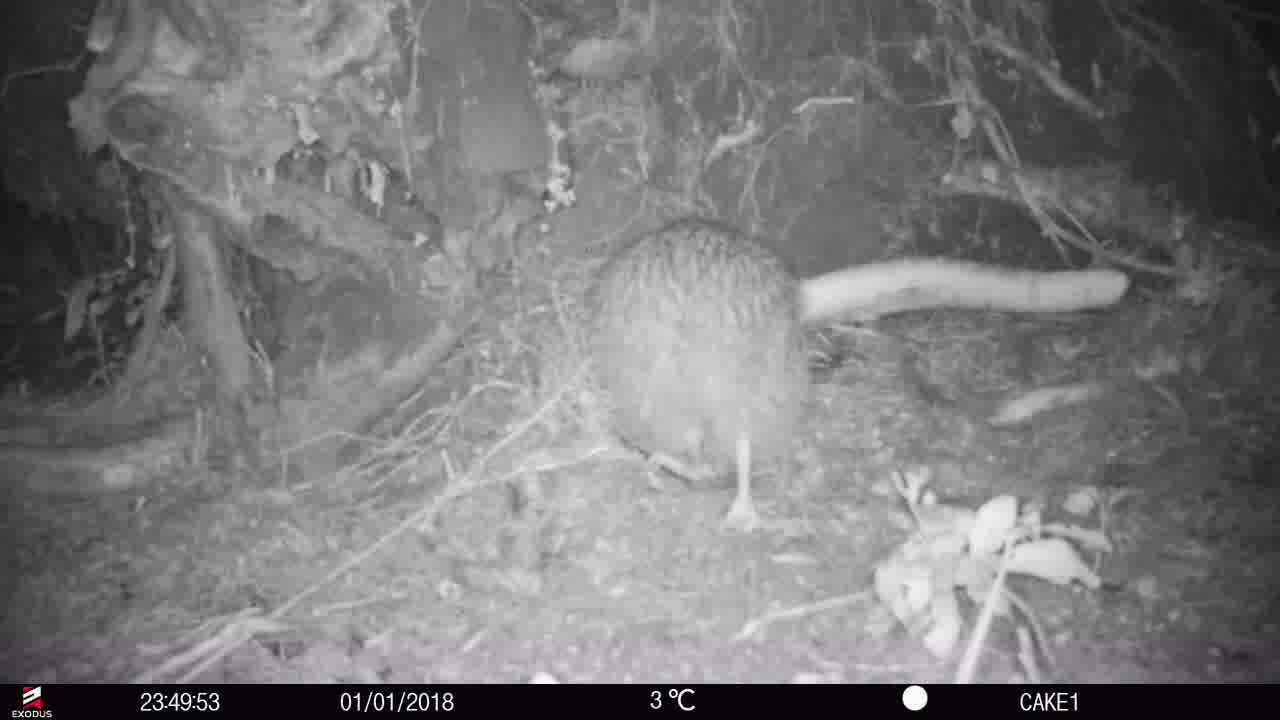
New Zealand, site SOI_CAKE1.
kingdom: Animalia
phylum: Chordata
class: Aves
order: Apterygiformes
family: Apterygidae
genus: Apteryx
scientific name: Apteryx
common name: kiwi